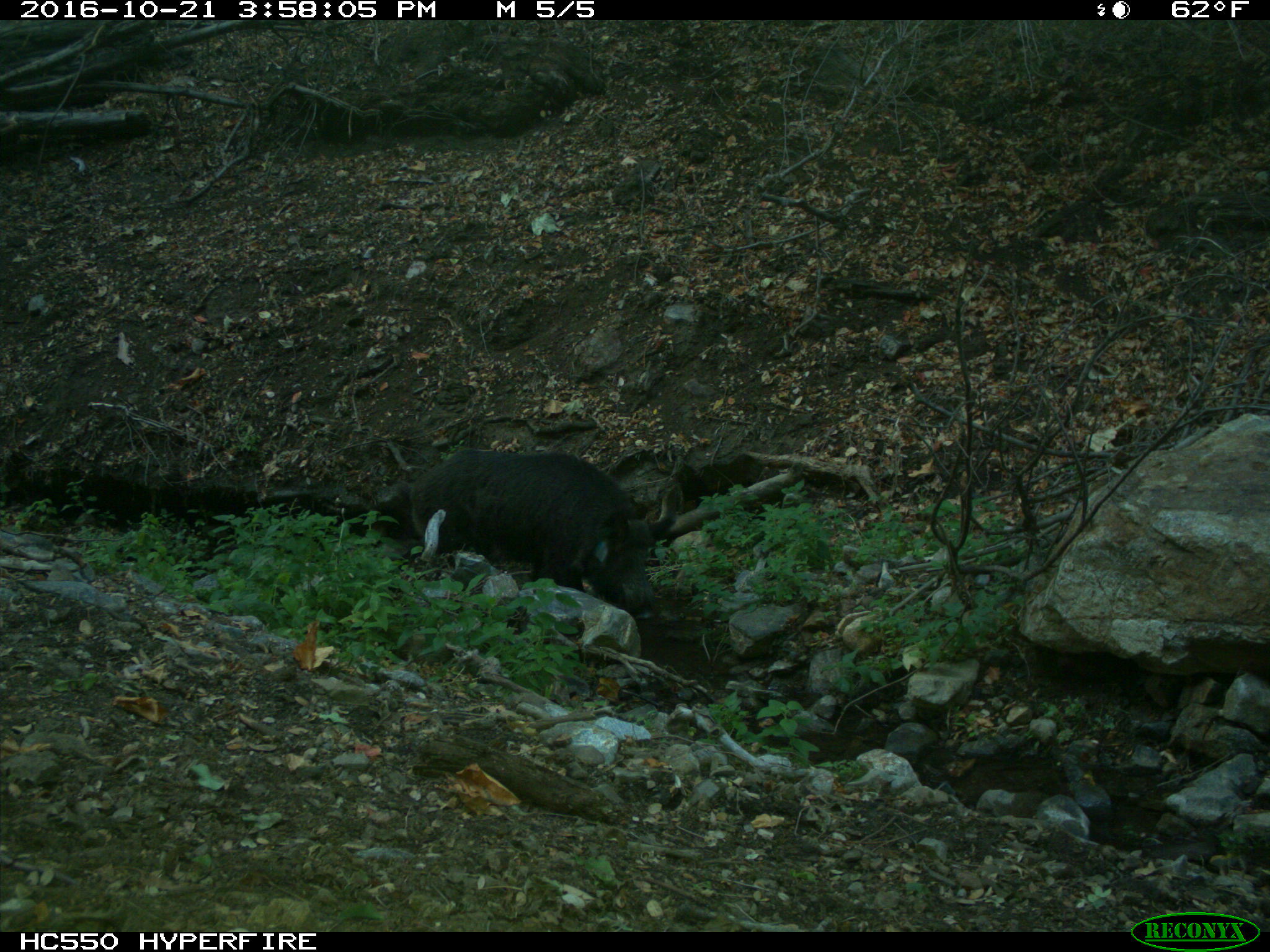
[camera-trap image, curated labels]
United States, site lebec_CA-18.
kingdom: Animalia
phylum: Chordata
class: Mammalia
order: Artiodactyla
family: Suidae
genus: Sus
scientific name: Sus scrofa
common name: wild boar